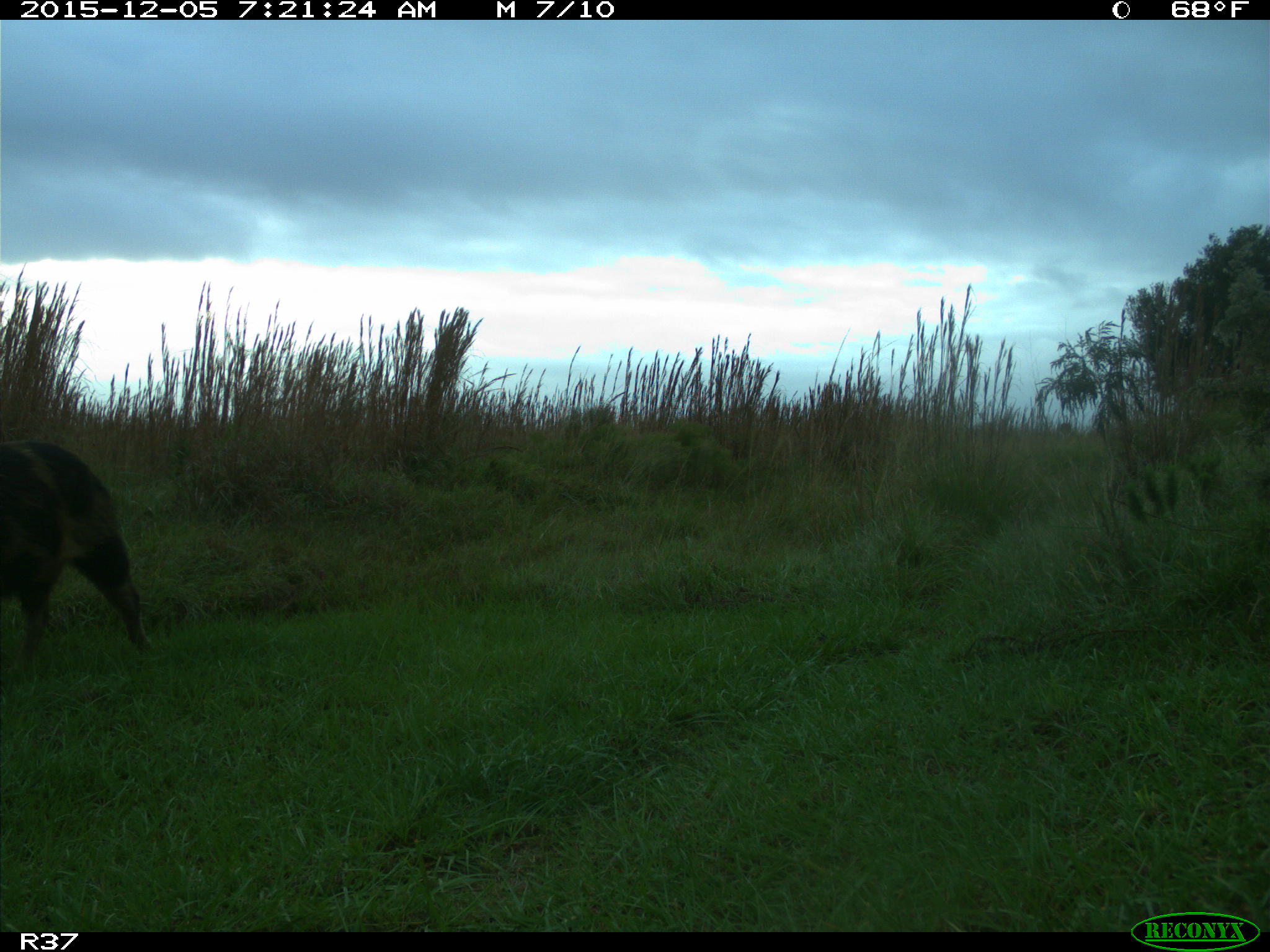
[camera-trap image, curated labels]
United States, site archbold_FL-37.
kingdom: Animalia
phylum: Chordata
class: Mammalia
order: Artiodactyla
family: Suidae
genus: Sus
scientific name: Sus scrofa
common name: wild boar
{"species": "Sus scrofa (wild boar)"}